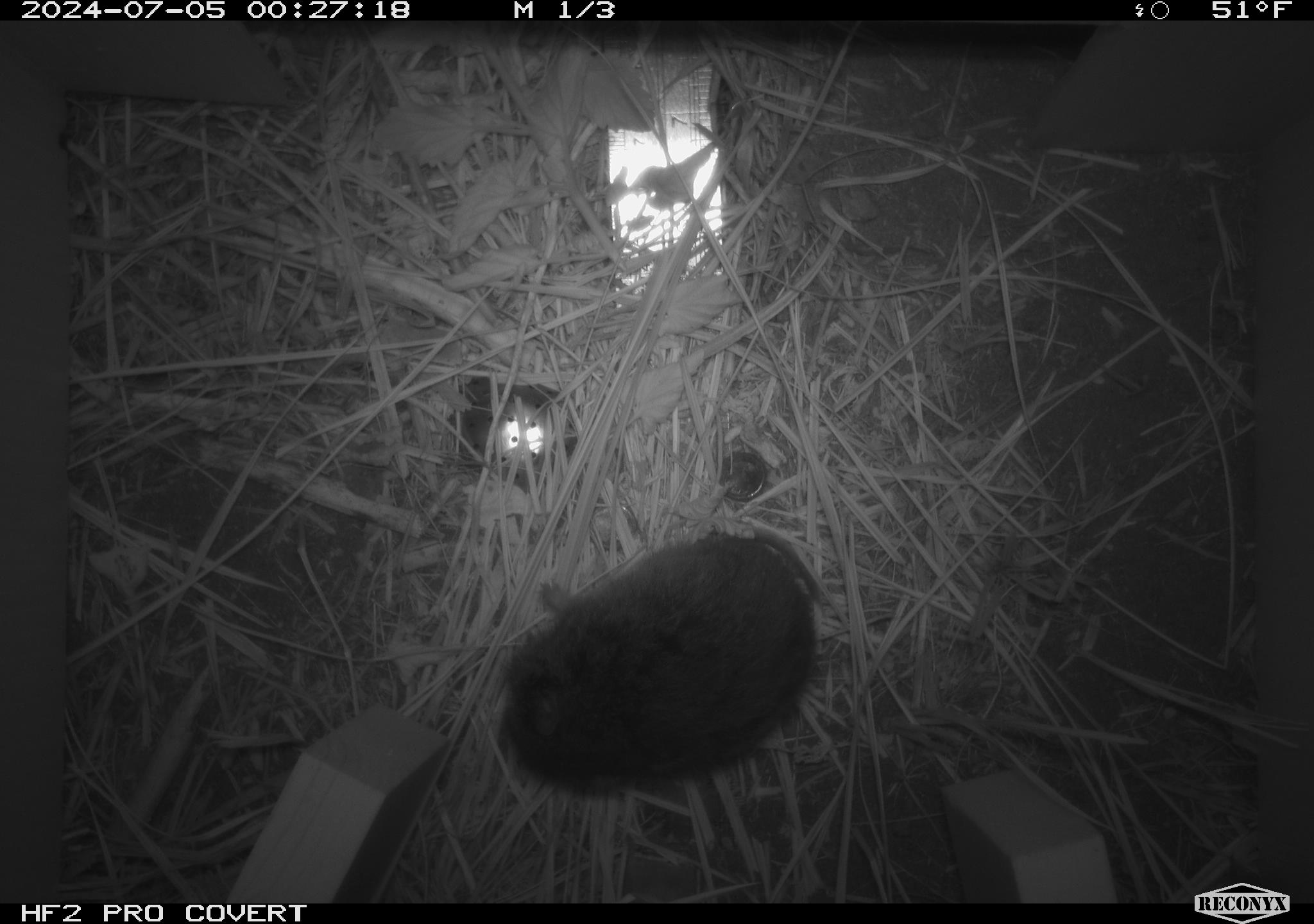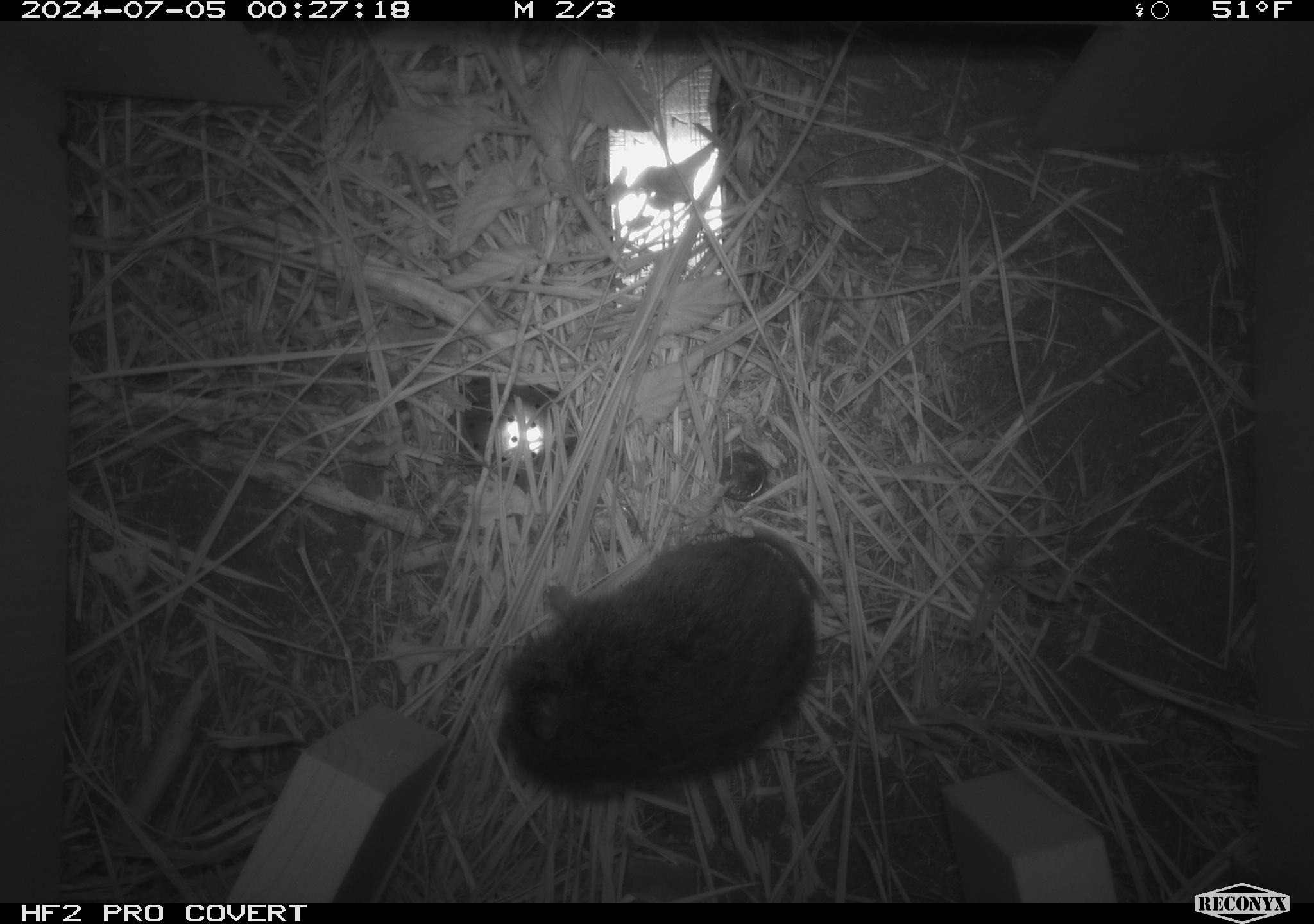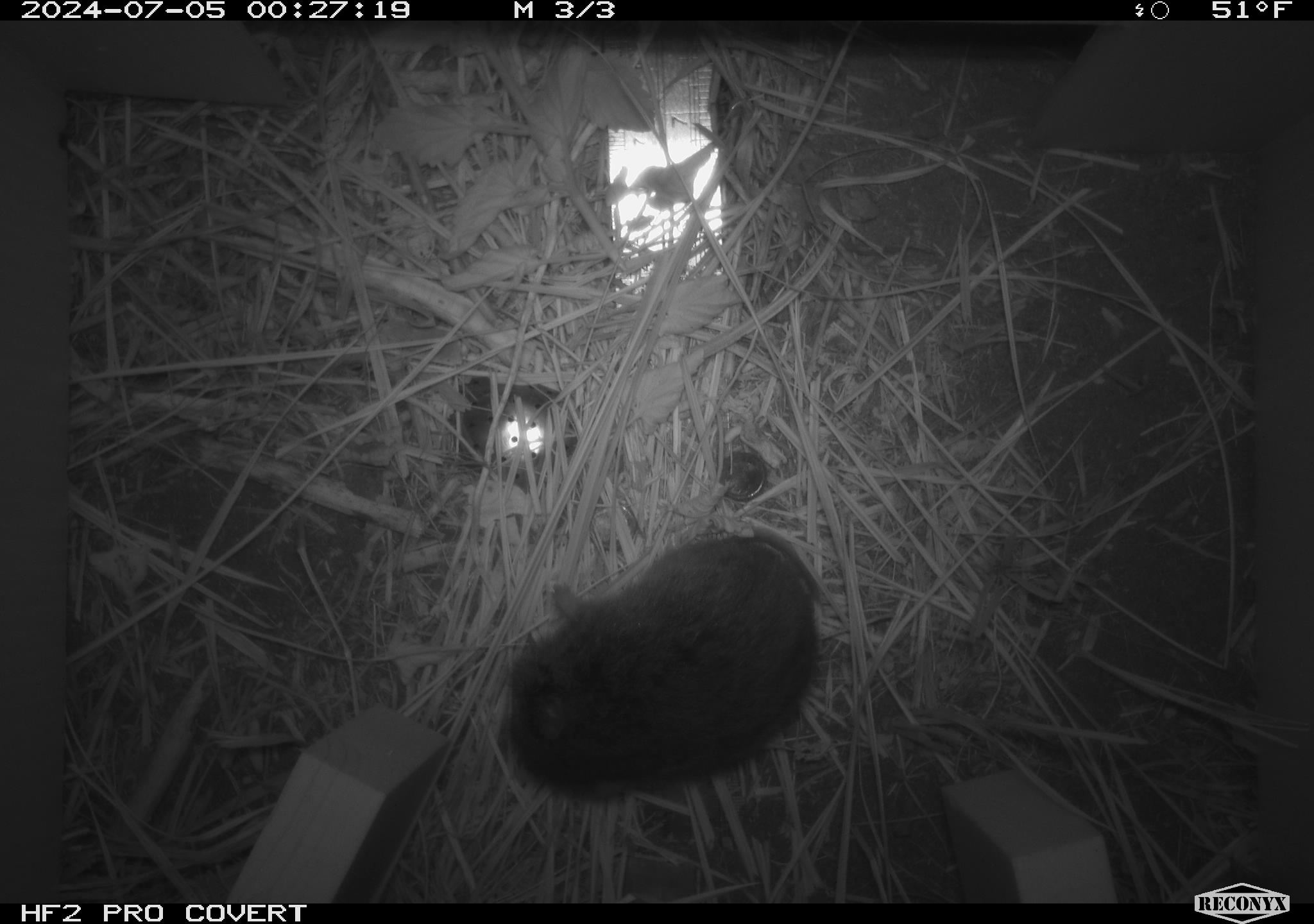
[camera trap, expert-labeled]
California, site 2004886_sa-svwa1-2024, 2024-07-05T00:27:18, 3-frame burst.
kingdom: Animalia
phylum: Chordata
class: Mammalia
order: Rodentia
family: Cricetidae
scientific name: Arvicolinae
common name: voles, lemmings, and muskrats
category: arvicolinae subfamily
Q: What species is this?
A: Arvicolinae subfamily (voles, lemmings, and muskrats) (Arvicolinae).